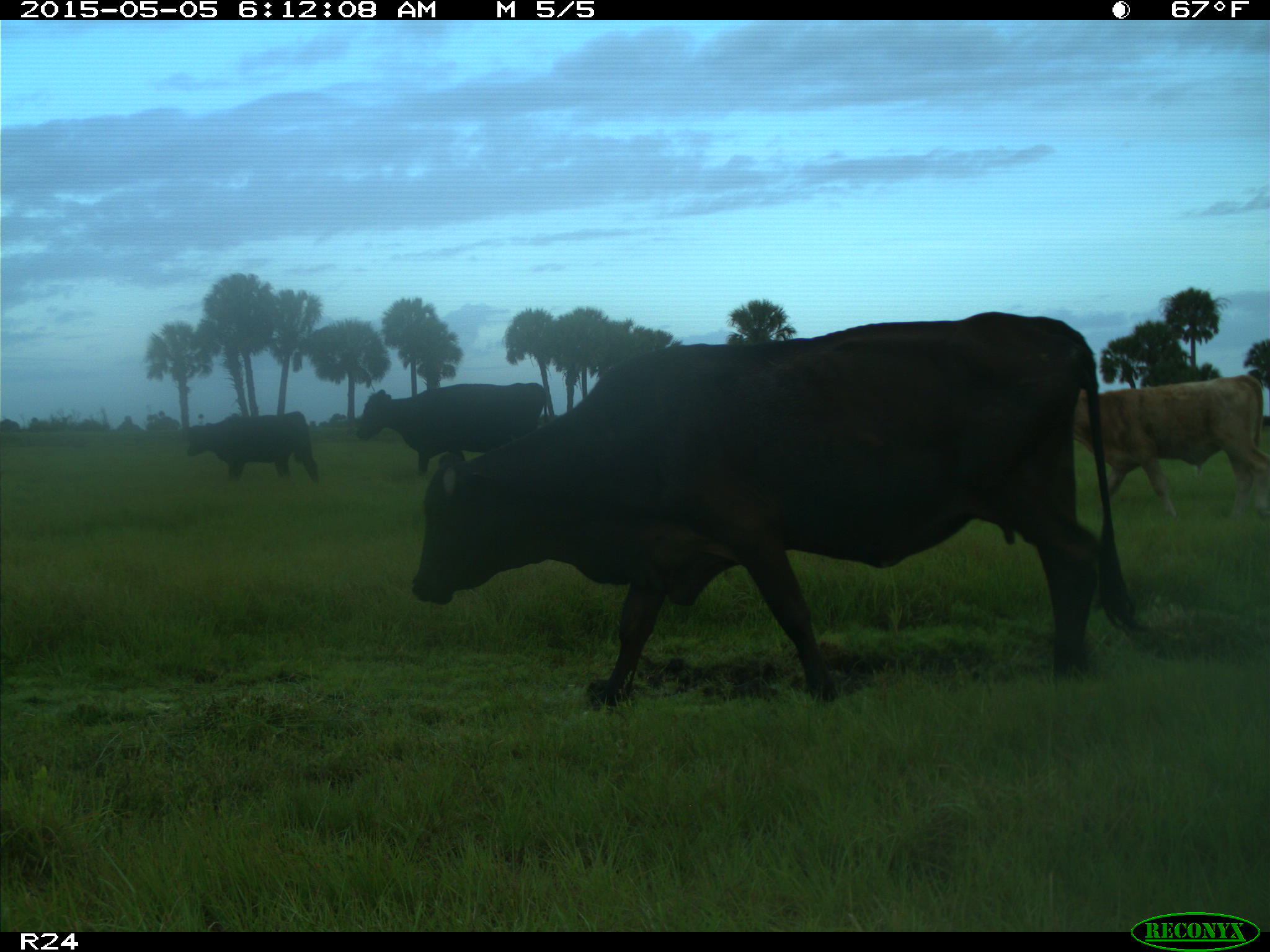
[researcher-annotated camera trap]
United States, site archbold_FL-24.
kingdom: Animalia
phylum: Chordata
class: Mammalia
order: Artiodactyla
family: Bovidae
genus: Bos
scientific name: Bos taurus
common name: domestic cow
Bos taurus (domestic cow).